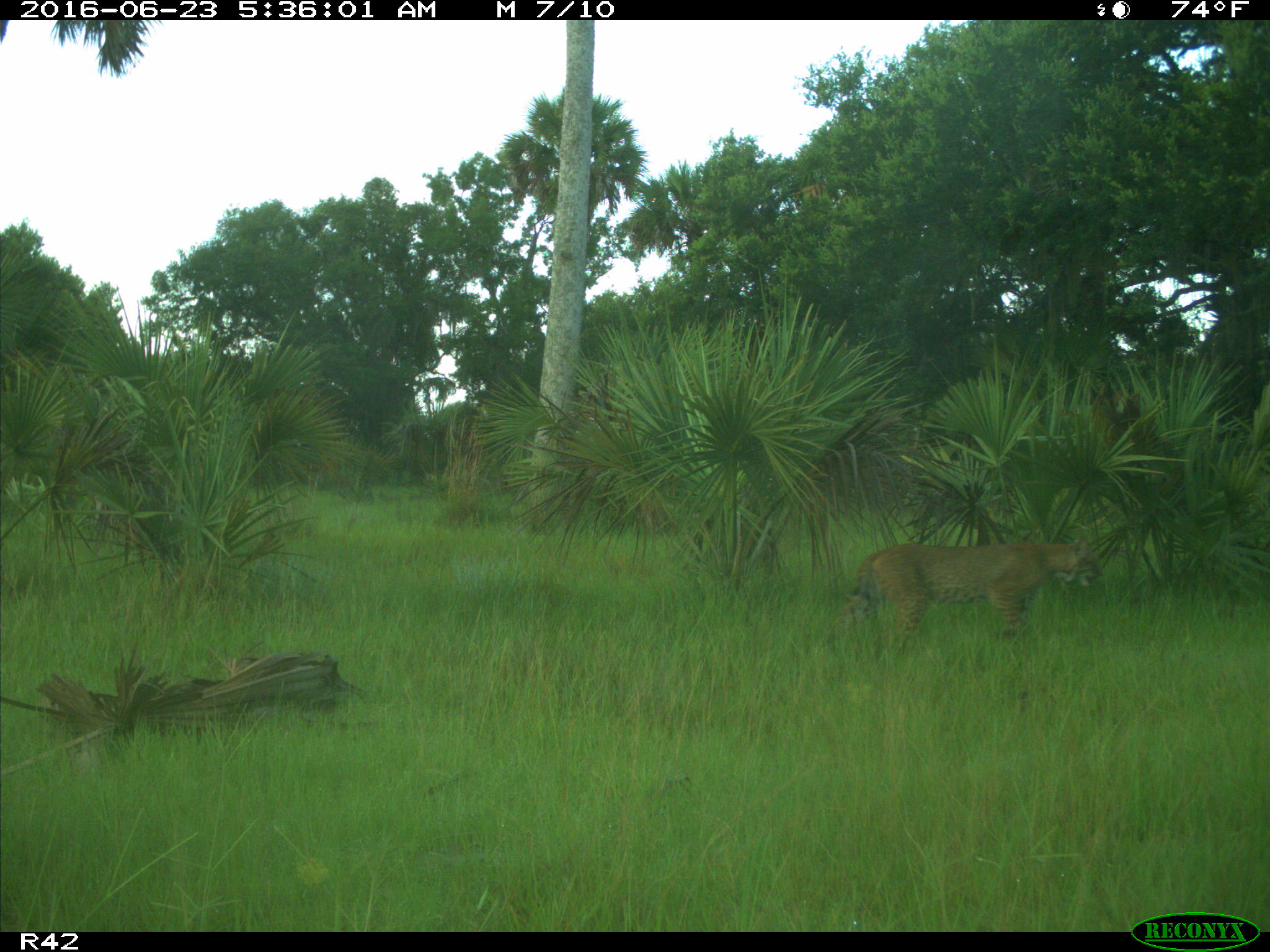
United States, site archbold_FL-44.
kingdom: Animalia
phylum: Chordata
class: Mammalia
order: Carnivora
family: Felidae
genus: Lynx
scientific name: Lynx rufus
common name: bobcat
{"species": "Lynx rufus (bobcat)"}